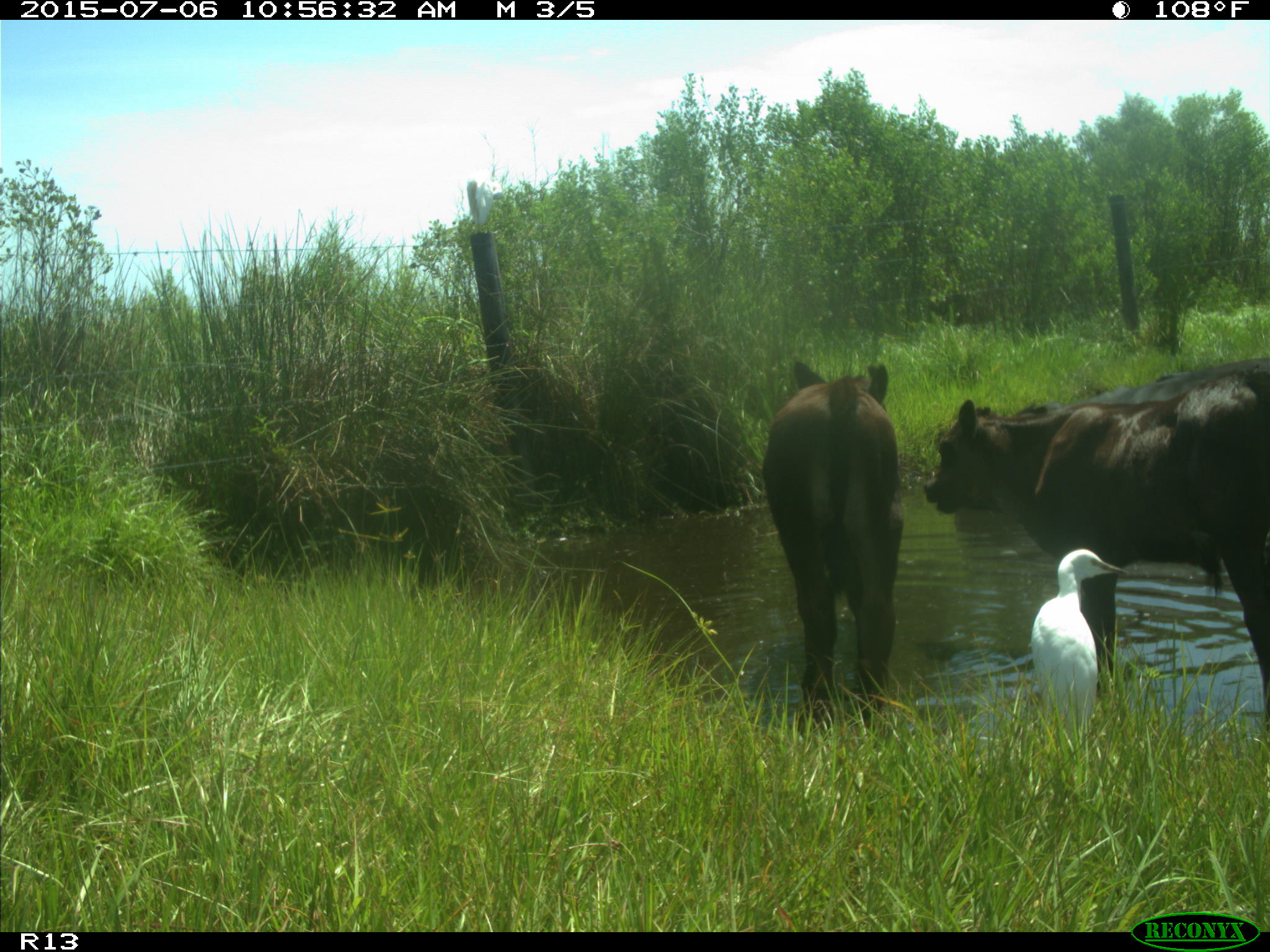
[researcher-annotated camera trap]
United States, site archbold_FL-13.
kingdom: Animalia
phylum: Chordata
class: Mammalia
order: Artiodactyla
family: Bovidae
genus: Bos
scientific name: Bos taurus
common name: domestic cow